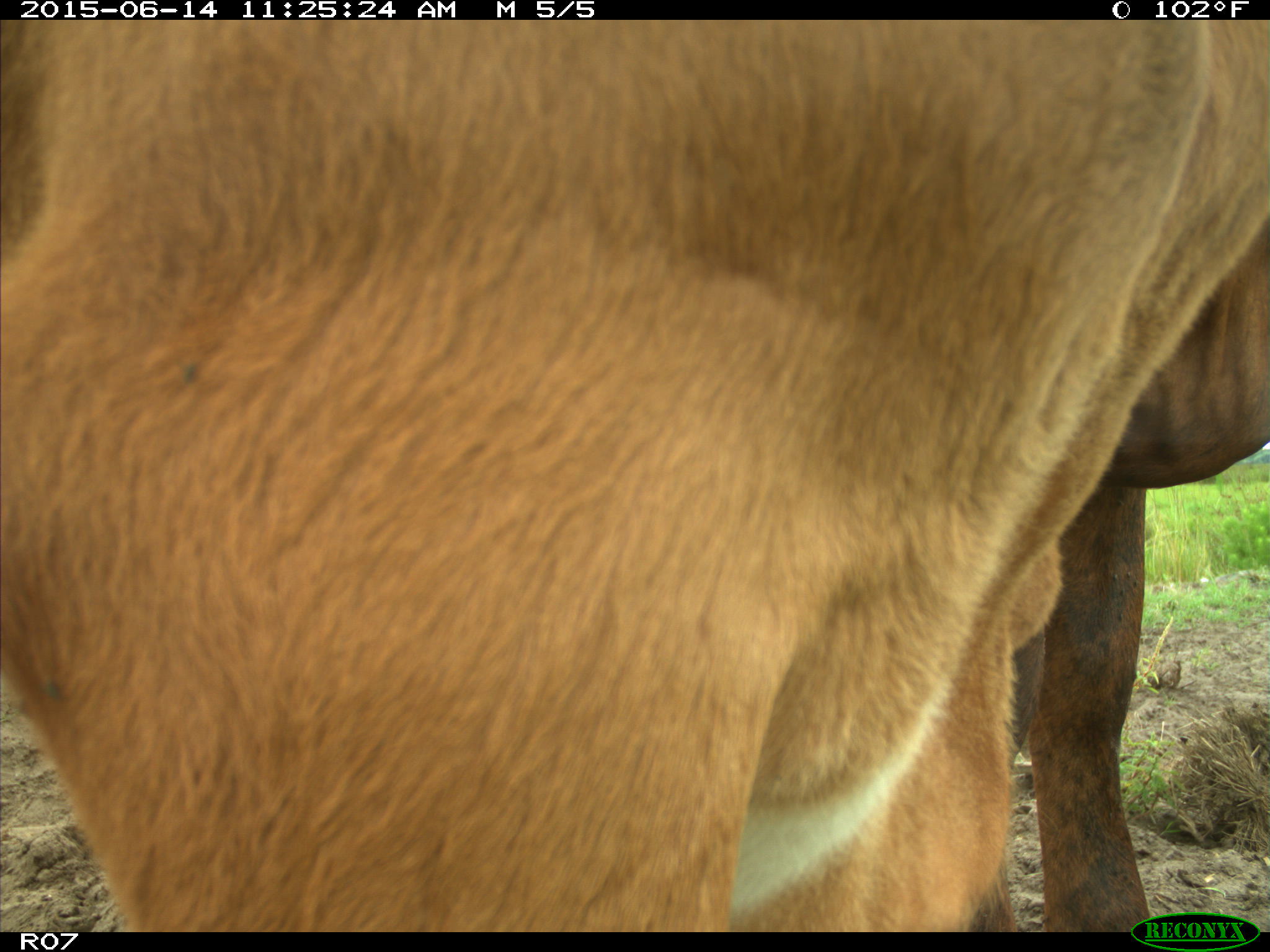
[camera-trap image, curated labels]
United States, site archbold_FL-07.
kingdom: Animalia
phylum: Chordata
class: Mammalia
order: Artiodactyla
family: Bovidae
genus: Bos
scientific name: Bos taurus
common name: domestic cow